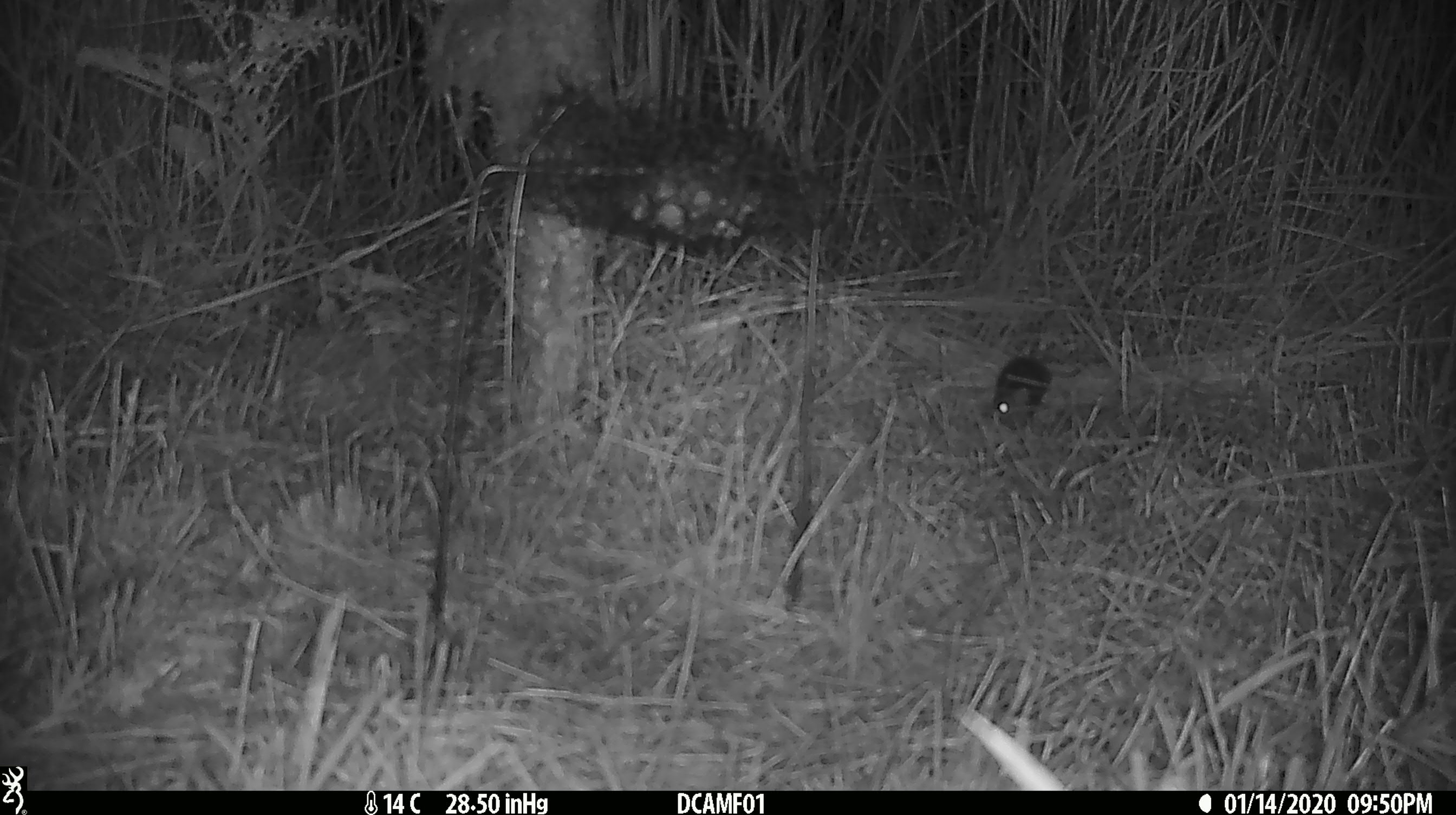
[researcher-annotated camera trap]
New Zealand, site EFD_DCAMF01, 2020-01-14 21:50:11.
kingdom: Animalia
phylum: Chordata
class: Mammalia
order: Rodentia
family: Muridae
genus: Mus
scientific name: Mus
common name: mouse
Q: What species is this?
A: Mouse (Mus).